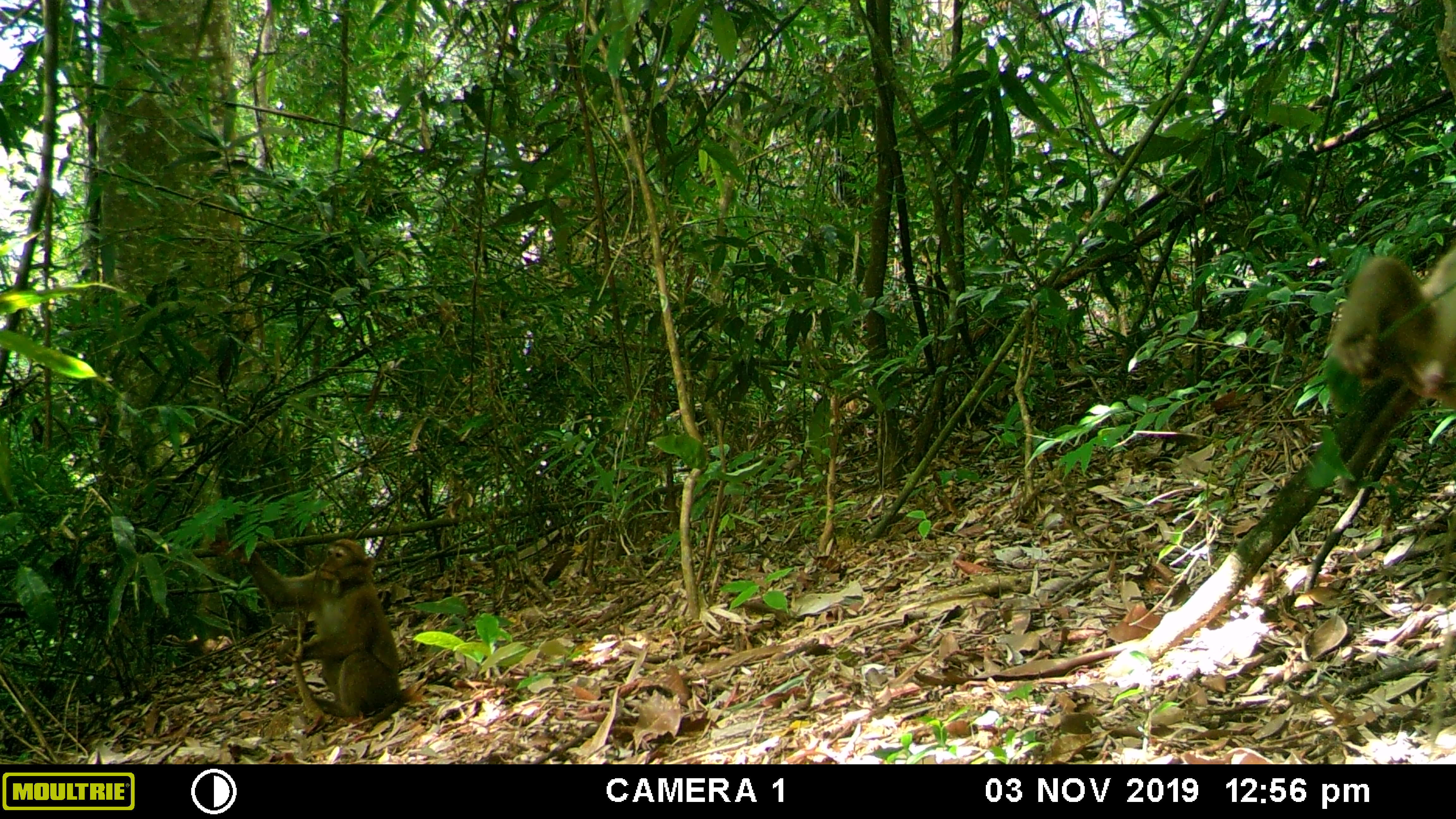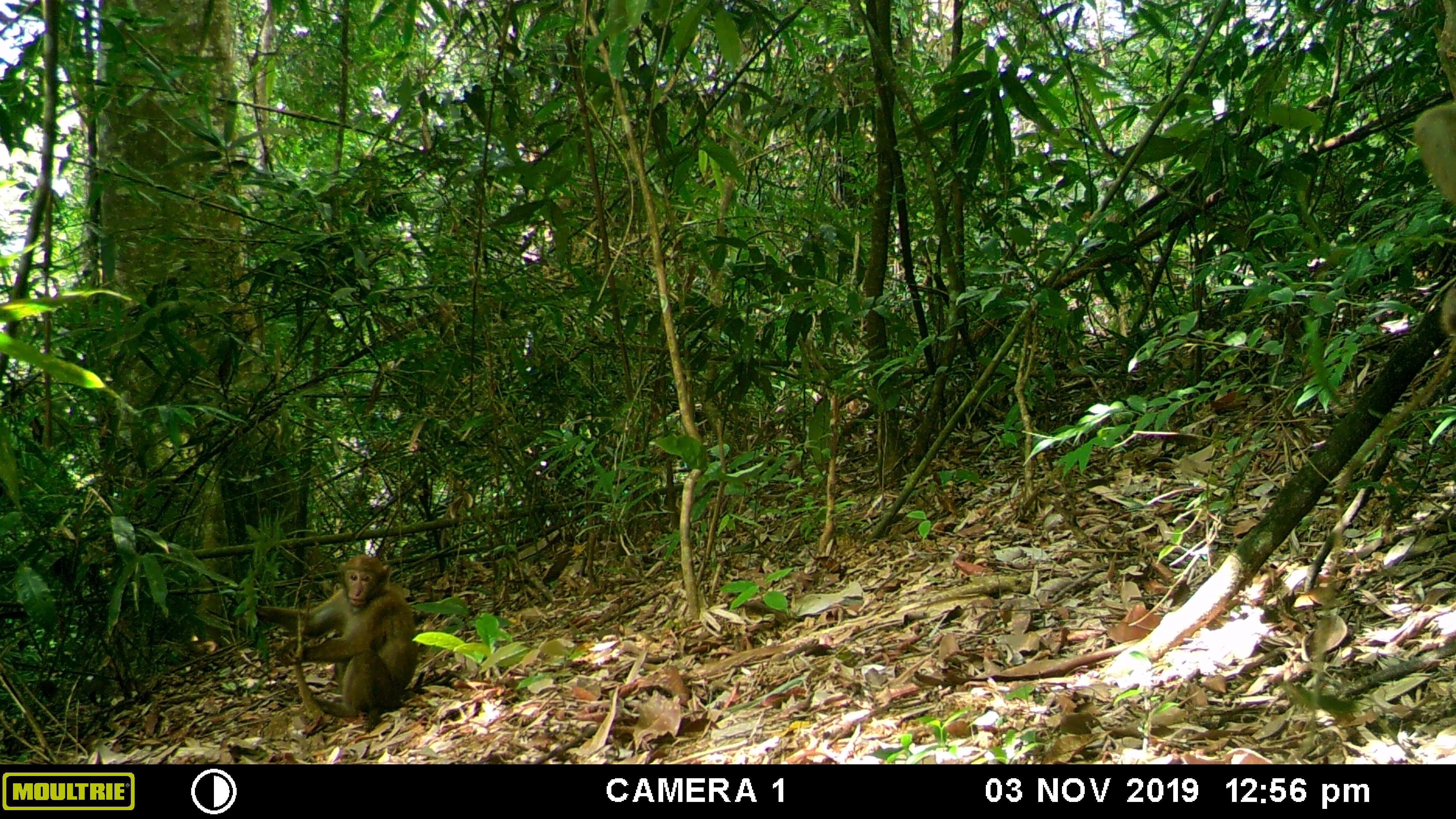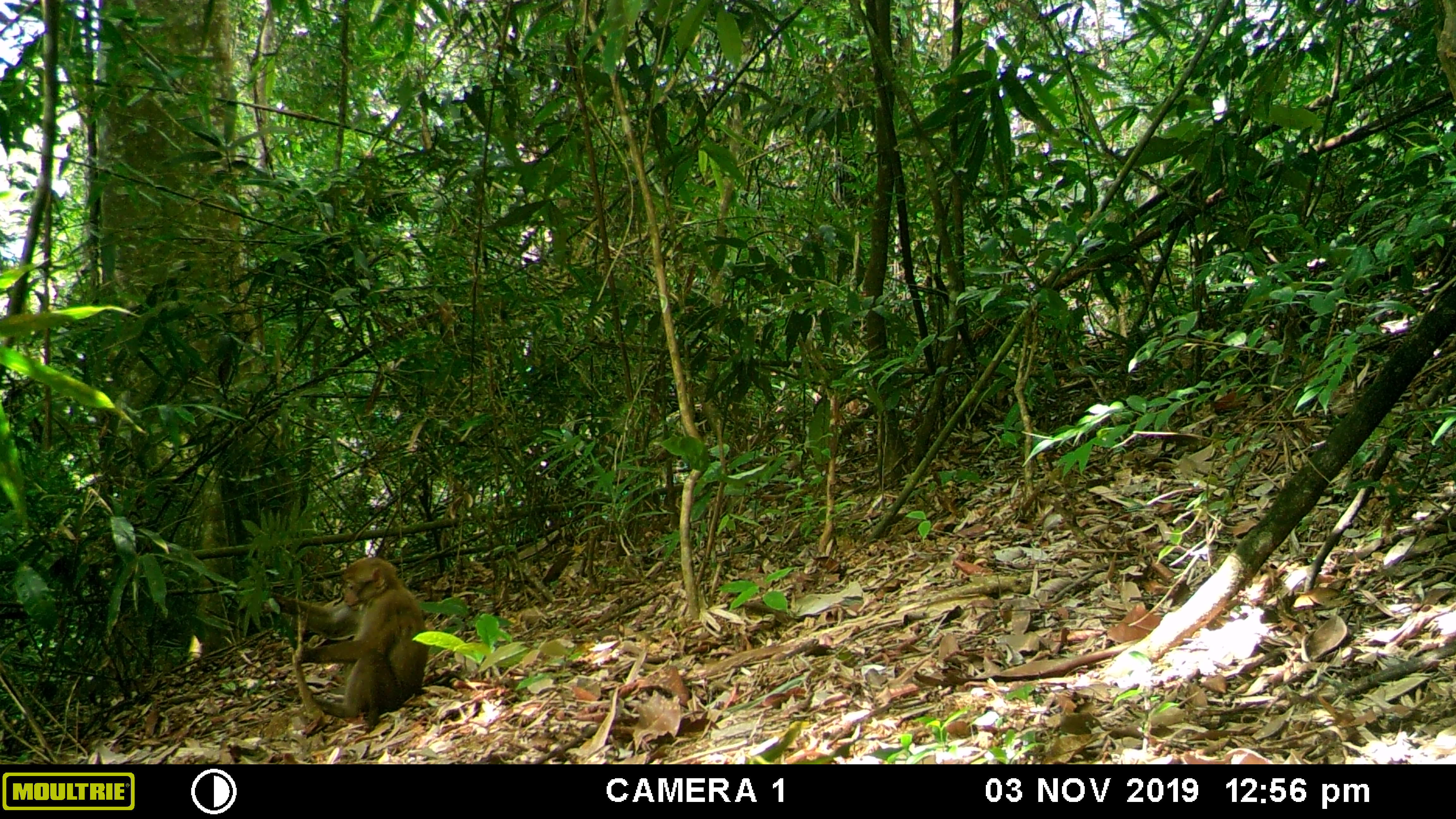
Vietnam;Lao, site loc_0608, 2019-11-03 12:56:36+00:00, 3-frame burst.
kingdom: Animalia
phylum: Chordata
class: Mammalia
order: Primates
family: Cercopithecidae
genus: Macaca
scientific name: Macaca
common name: macaques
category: assam or rhesus macaque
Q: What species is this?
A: Assam or rhesus macaque (macaques) (Macaca).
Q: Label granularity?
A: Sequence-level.